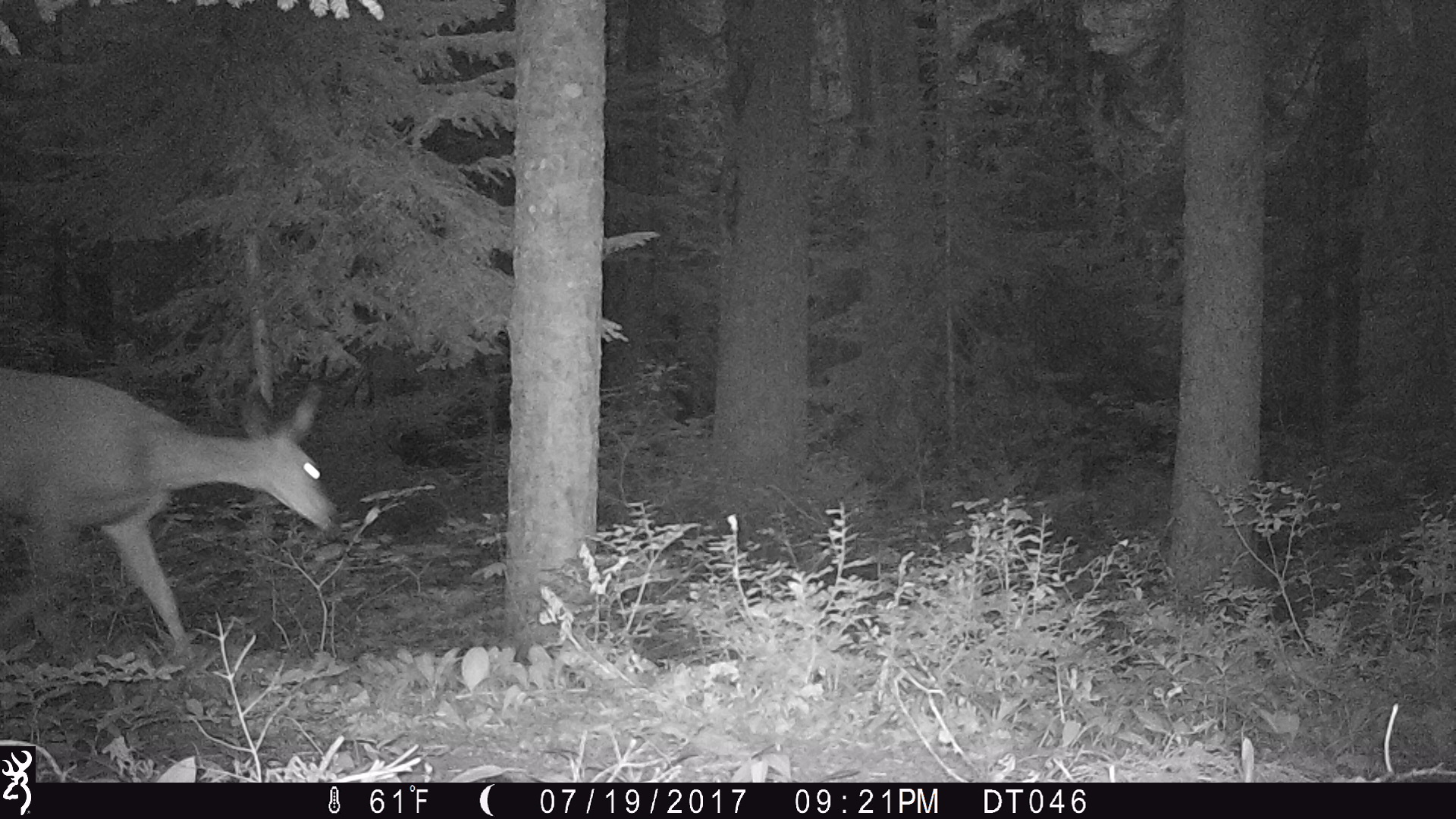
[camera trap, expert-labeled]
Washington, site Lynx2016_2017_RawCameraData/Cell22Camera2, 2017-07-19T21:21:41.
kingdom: Animalia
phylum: Chordata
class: Mammalia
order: Artiodactyla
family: Cervidae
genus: Odocoileus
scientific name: Odocoileus hemionus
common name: mule deer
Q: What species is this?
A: Odocoileus hemionus (mule deer).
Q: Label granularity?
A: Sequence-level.